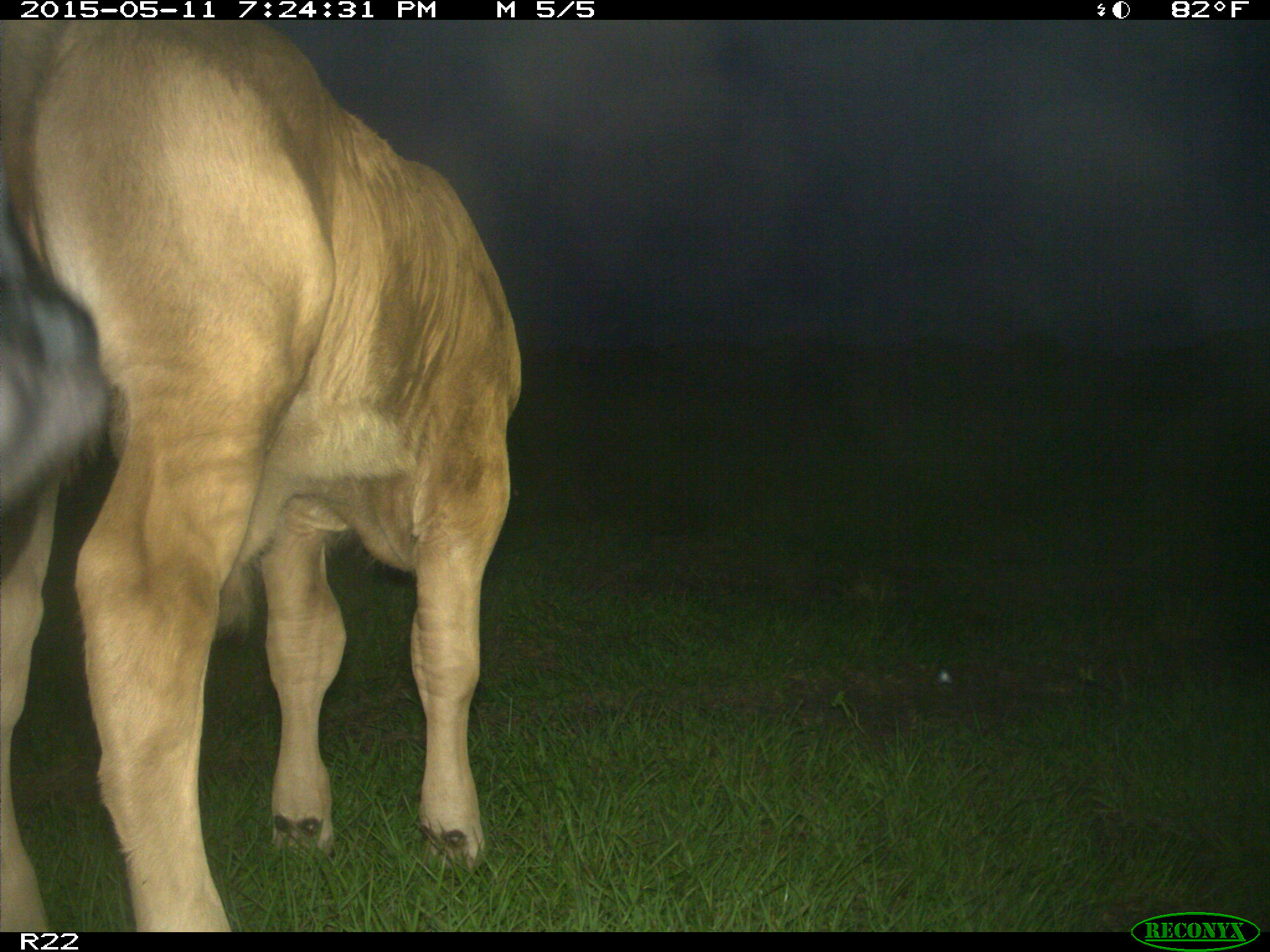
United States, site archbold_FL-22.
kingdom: Animalia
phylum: Chordata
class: Mammalia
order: Artiodactyla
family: Bovidae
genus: Bos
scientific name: Bos taurus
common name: domestic cow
Bos taurus (domestic cow).